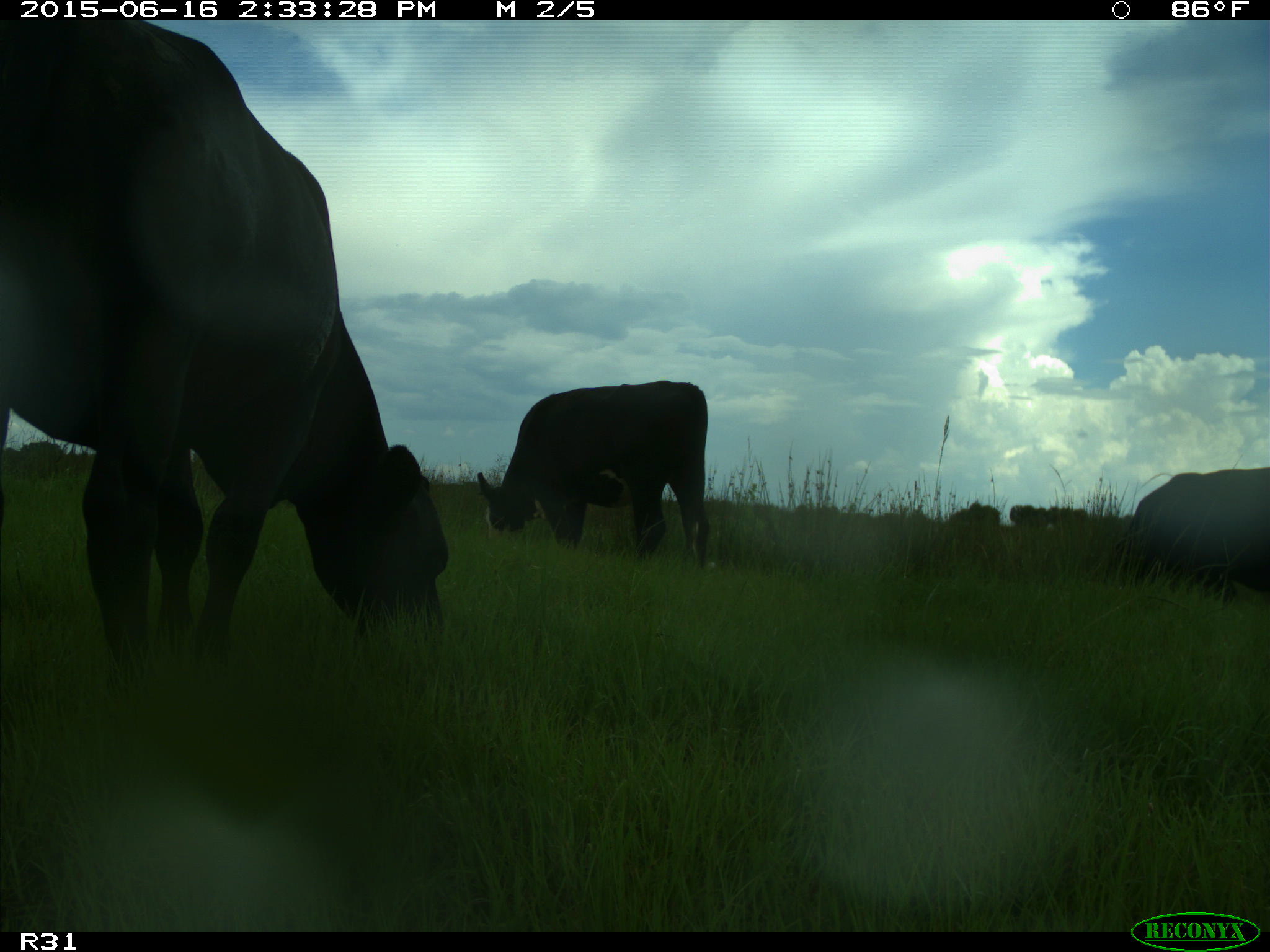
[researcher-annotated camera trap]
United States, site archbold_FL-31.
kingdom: Animalia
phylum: Chordata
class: Mammalia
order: Artiodactyla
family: Bovidae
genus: Bos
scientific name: Bos taurus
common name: domestic cow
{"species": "Bos taurus (domestic cow)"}